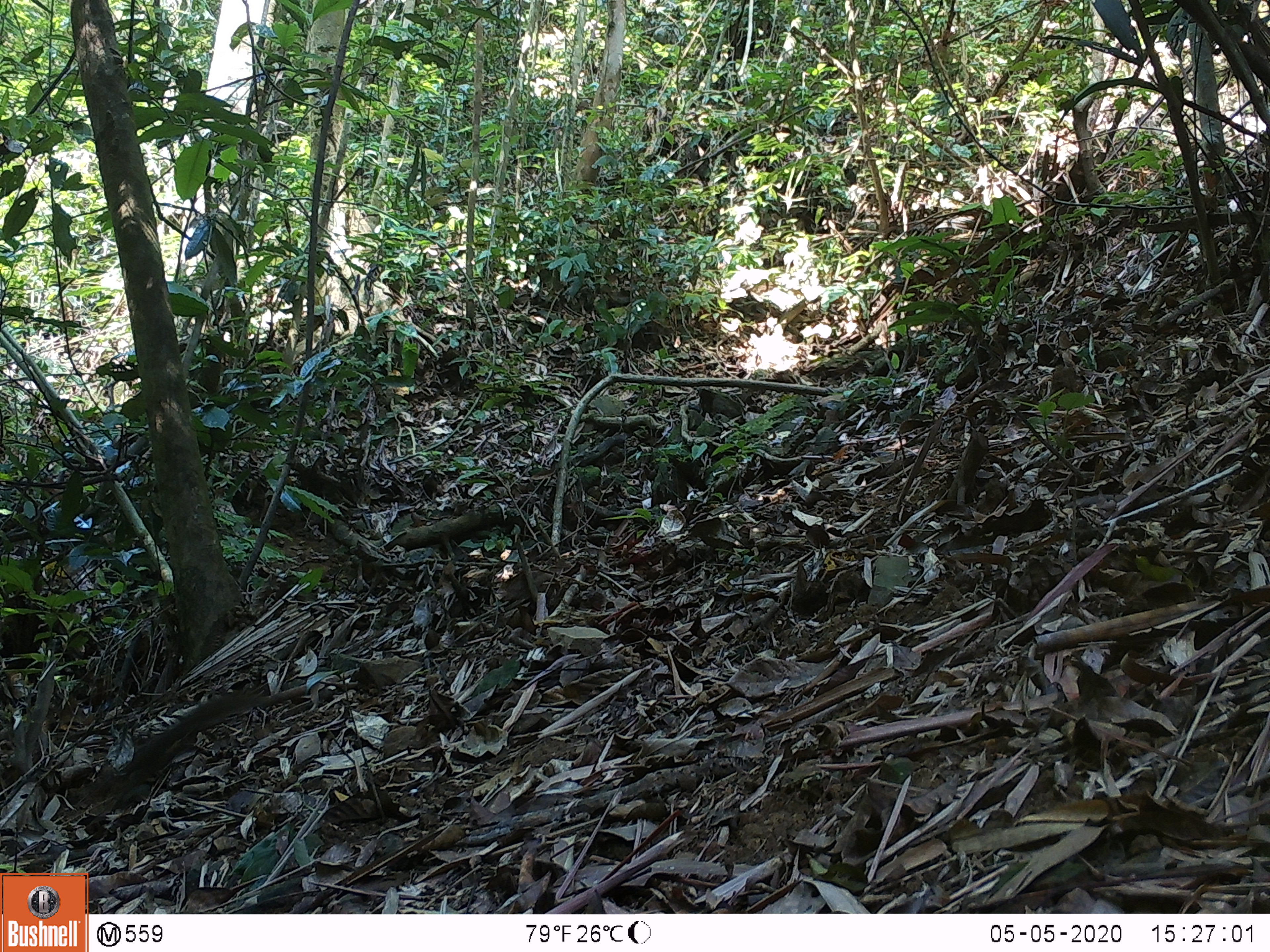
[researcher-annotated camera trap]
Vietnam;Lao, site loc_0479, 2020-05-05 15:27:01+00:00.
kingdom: Animalia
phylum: Chordata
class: Mammalia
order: Scandentia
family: Tupaiidae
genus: Tupaia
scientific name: Tupaia belangeri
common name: northern treeshrew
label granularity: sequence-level